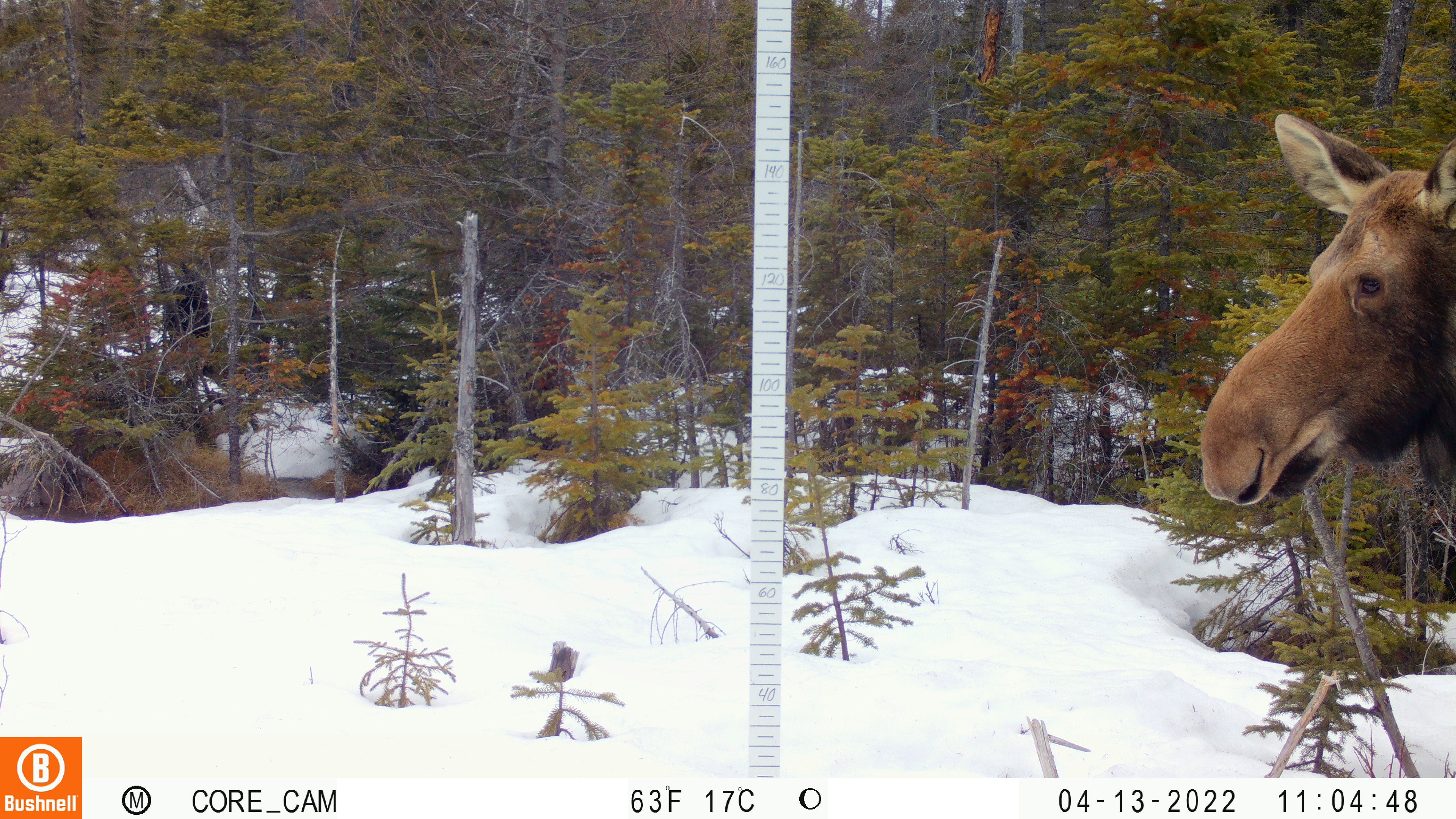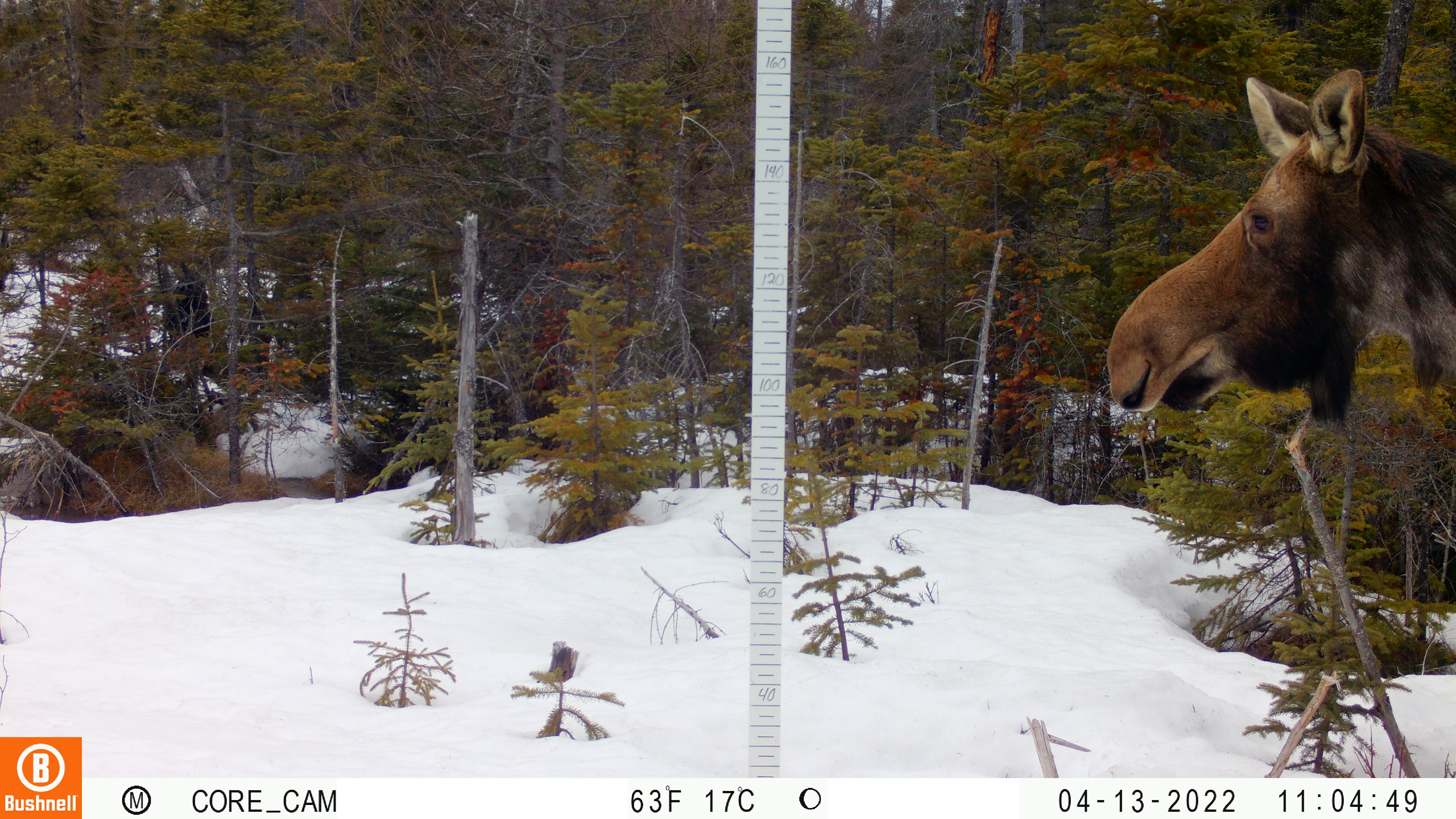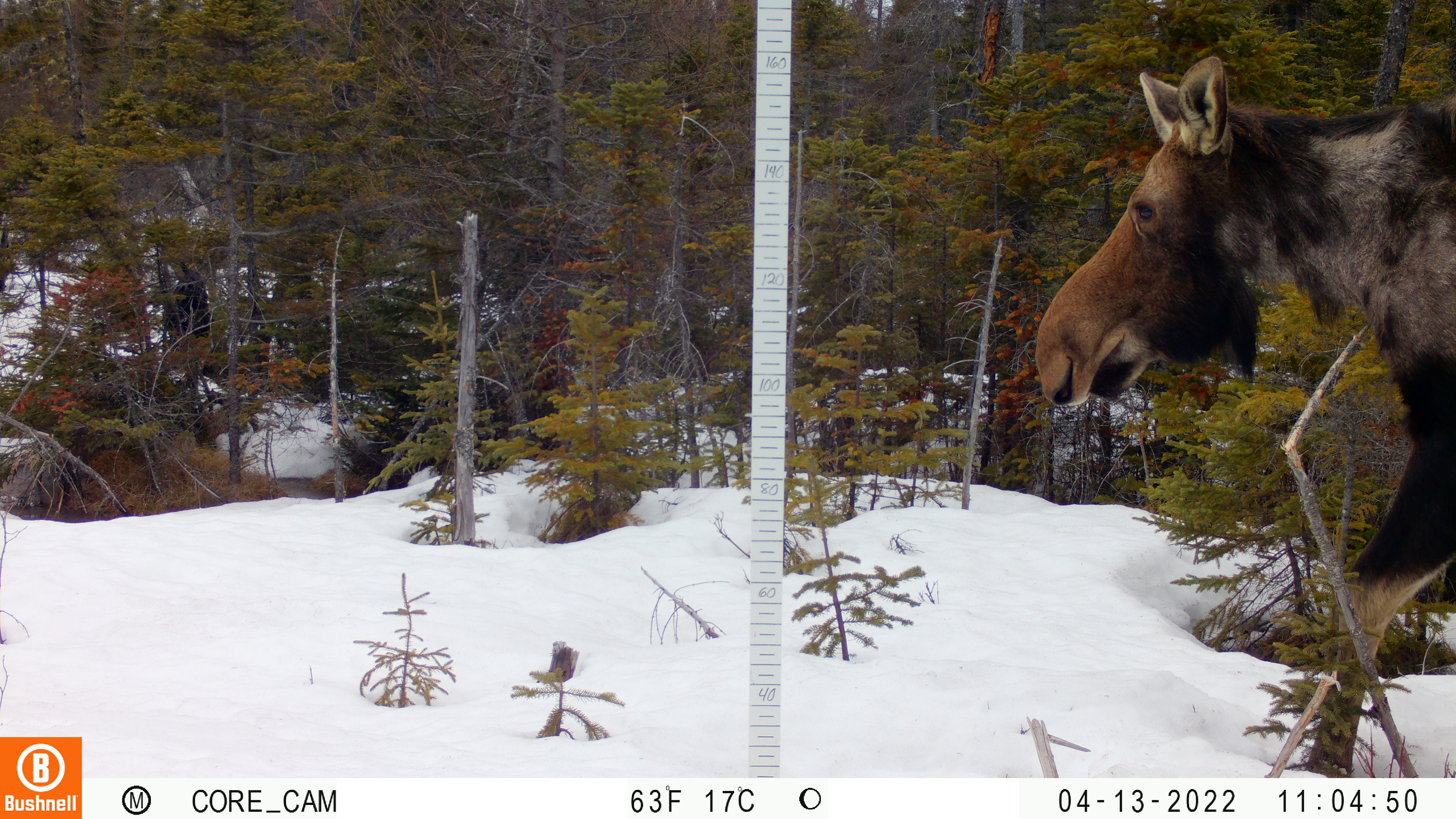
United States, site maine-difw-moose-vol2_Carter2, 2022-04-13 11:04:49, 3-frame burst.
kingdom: Animalia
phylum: Chordata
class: Mammalia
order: Artiodactyla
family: Cervidae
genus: Alces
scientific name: Alces alces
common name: moose